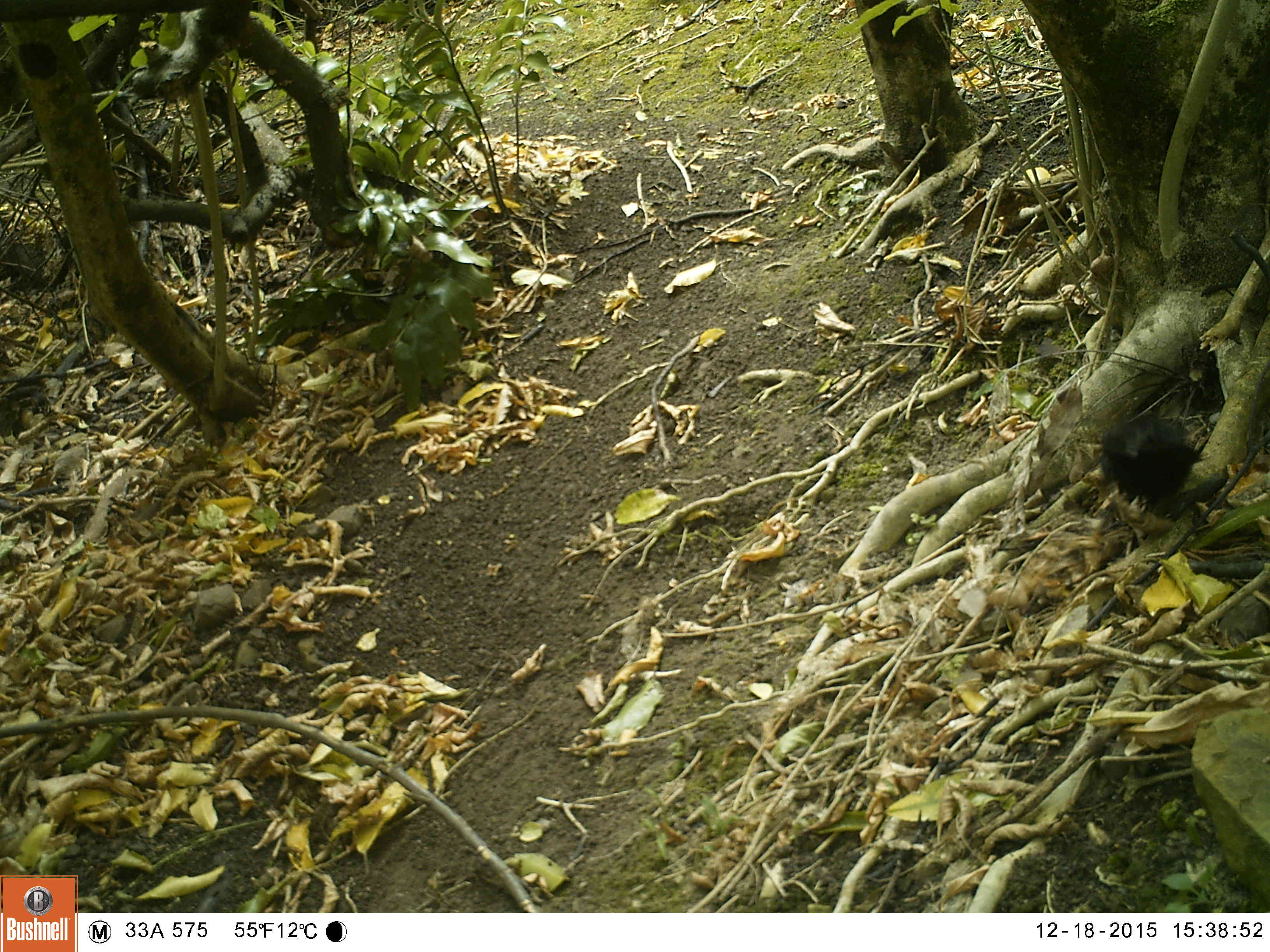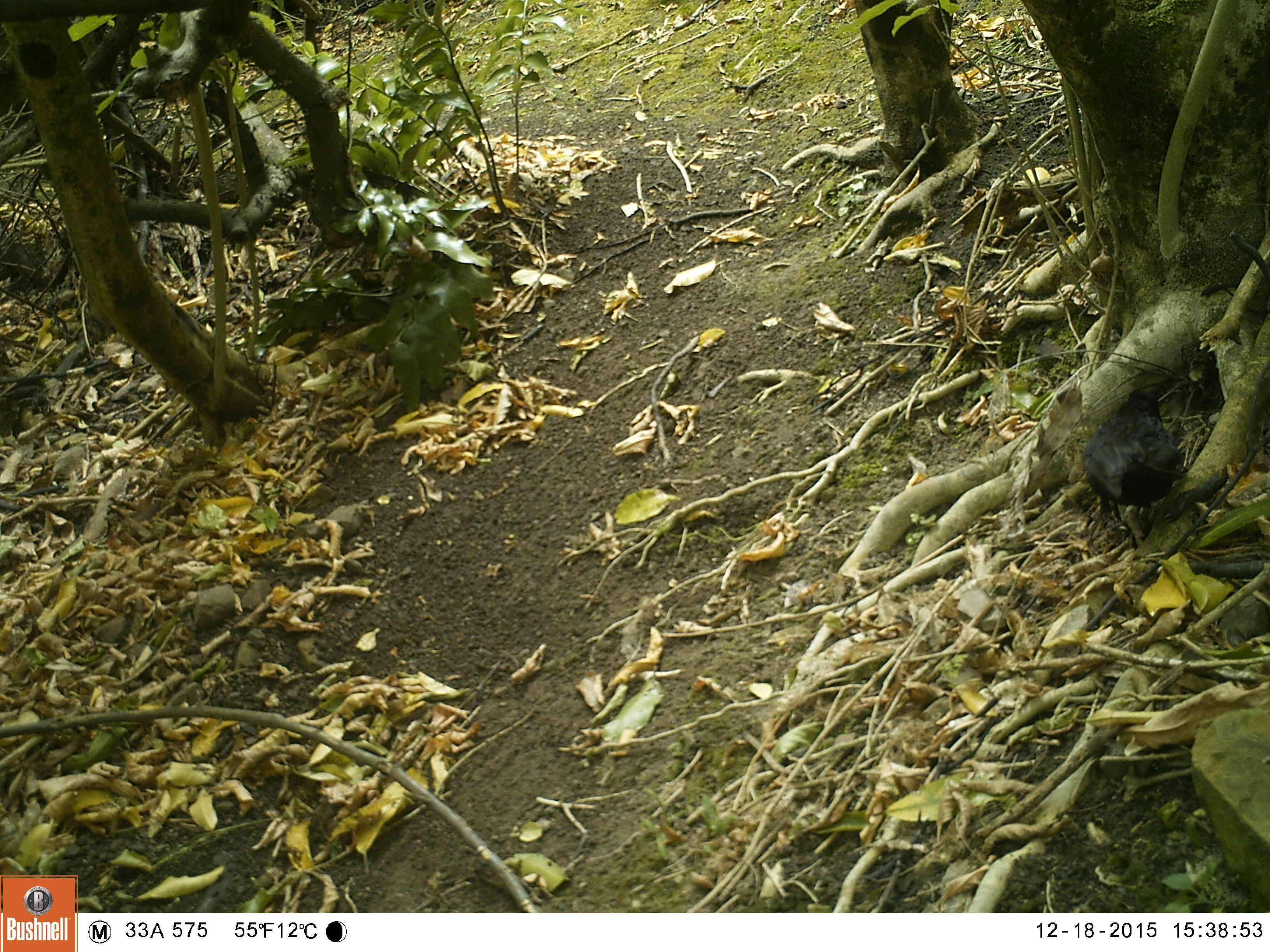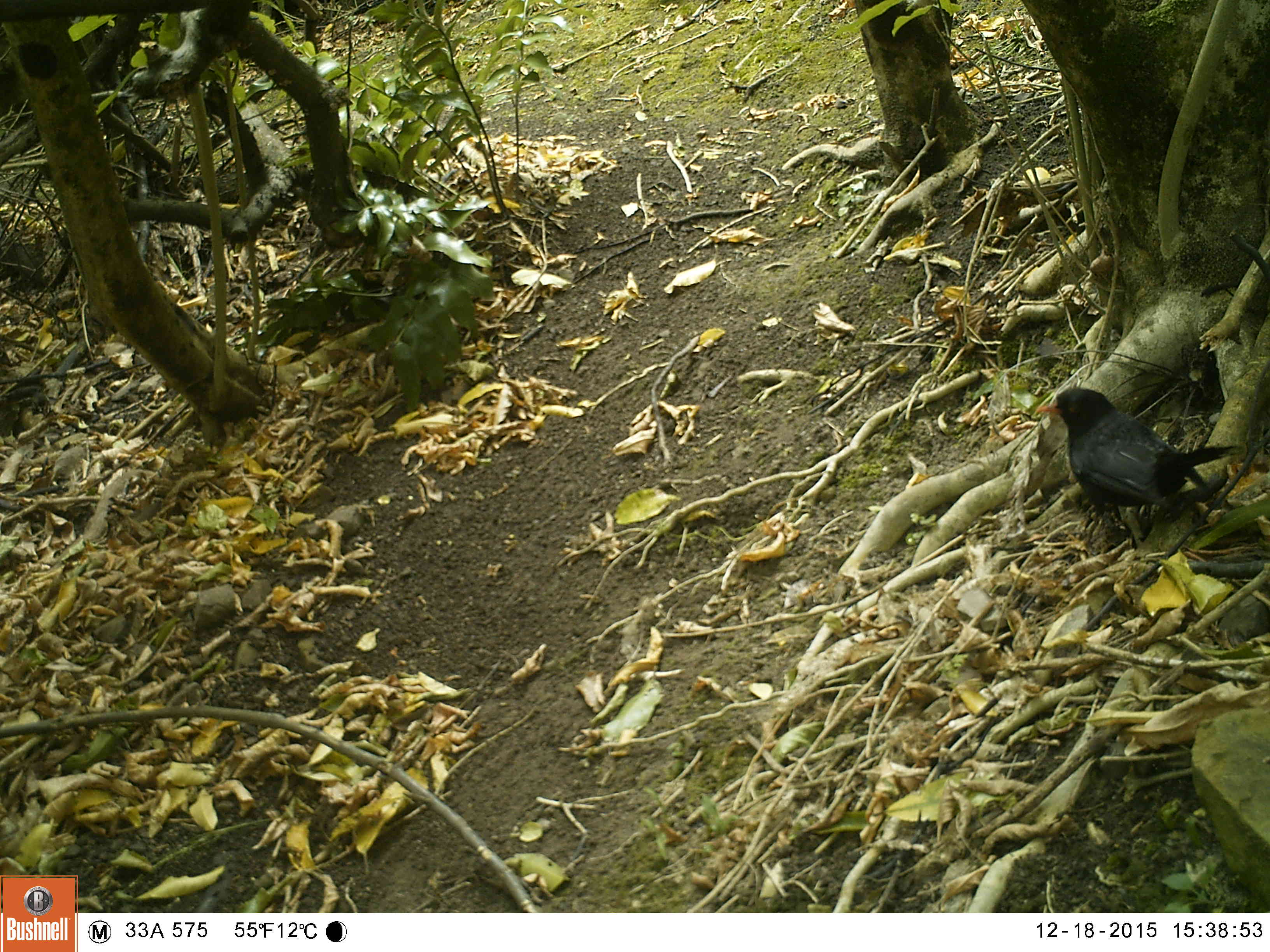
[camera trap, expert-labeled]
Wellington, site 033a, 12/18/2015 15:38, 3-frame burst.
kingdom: Animalia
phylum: Chordata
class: Aves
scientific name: Aves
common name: bird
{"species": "bird (Aves)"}